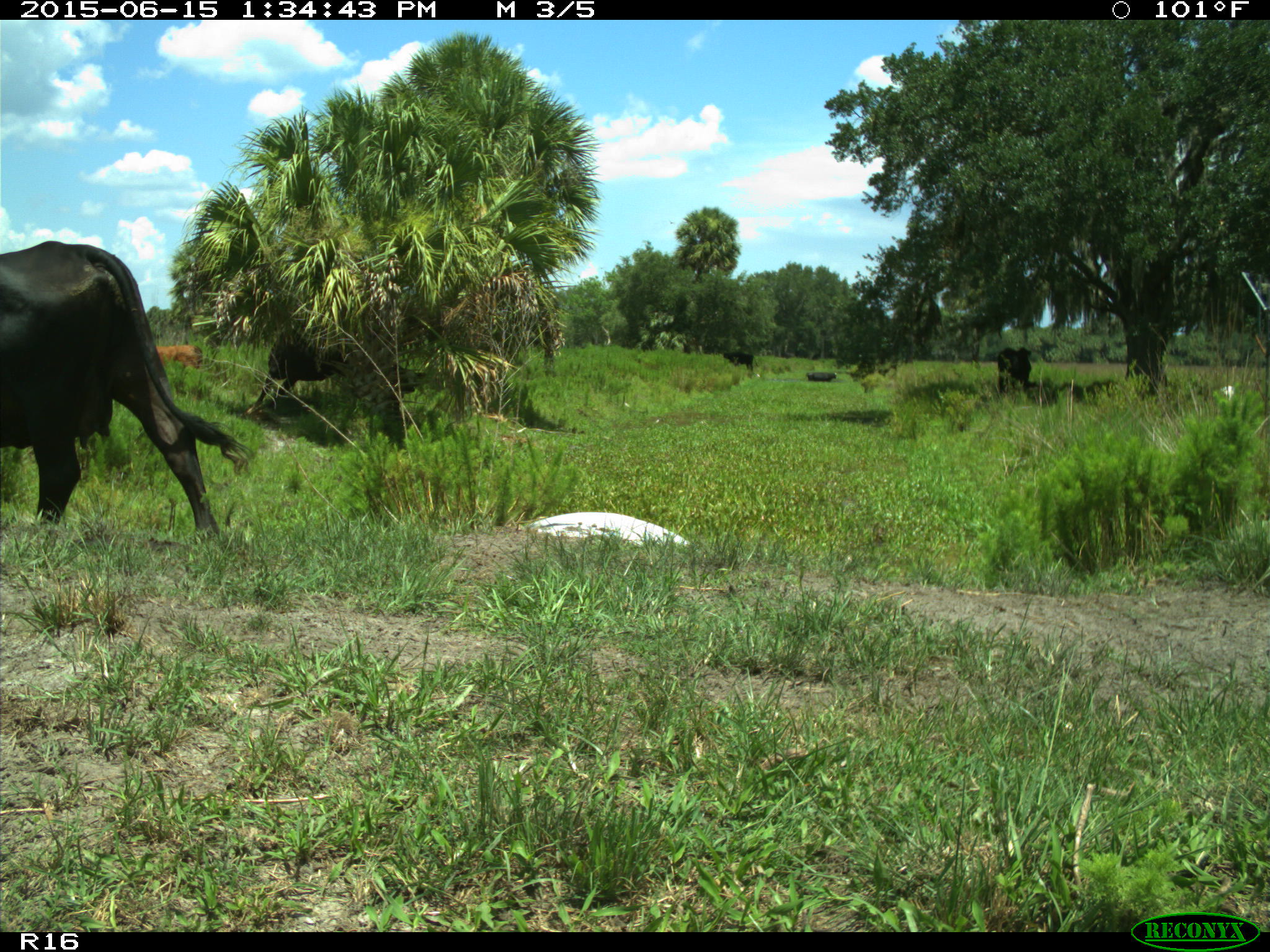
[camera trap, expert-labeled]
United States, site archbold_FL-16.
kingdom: Animalia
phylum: Chordata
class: Mammalia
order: Artiodactyla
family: Bovidae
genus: Bos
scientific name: Bos taurus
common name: domestic cow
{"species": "Bos taurus (domestic cow)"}